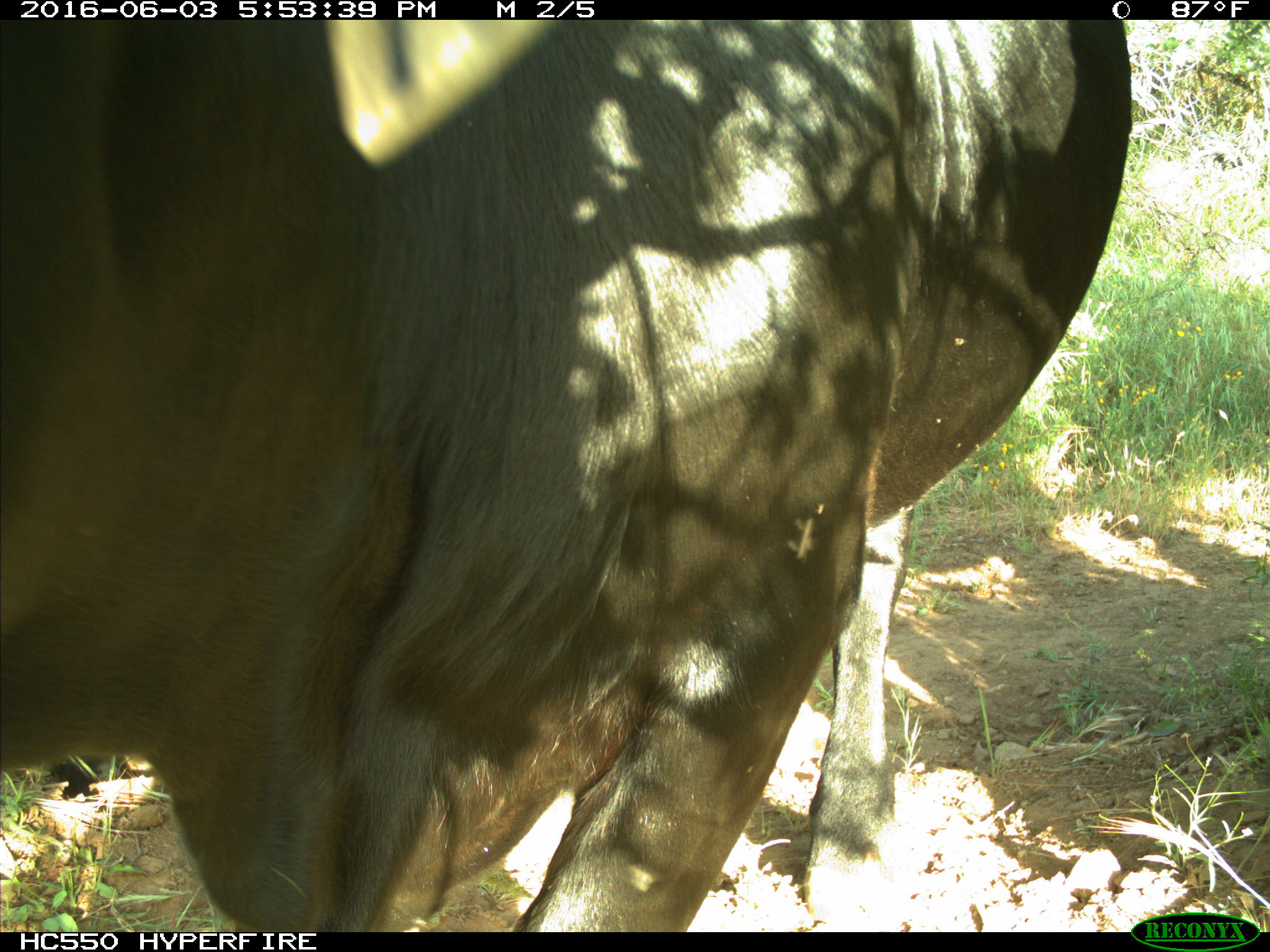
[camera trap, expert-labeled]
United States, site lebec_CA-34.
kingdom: Animalia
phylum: Chordata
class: Mammalia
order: Artiodactyla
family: Bovidae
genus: Bos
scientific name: Bos taurus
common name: domestic cow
Bos taurus (domestic cow).